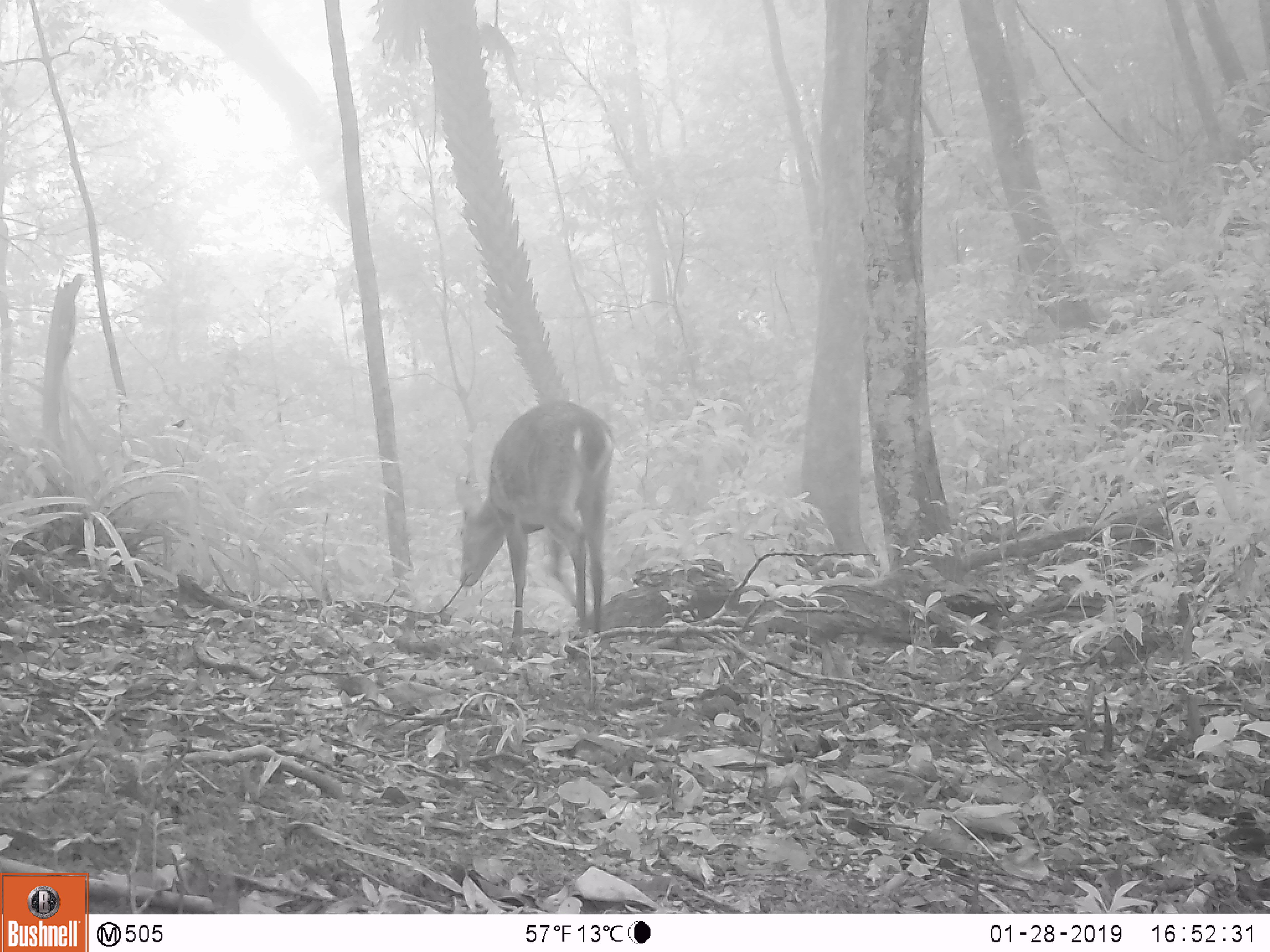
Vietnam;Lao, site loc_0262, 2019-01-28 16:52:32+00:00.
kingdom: Animalia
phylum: Chordata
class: Mammalia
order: Artiodactyla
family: Cervidae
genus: Muntiacus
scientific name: Muntiacus vuquangensis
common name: large-antlered muntjac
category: large antlered muntjac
Large antlered muntjac (large-antlered muntjac) (Muntiacus vuquangensis). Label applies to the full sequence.